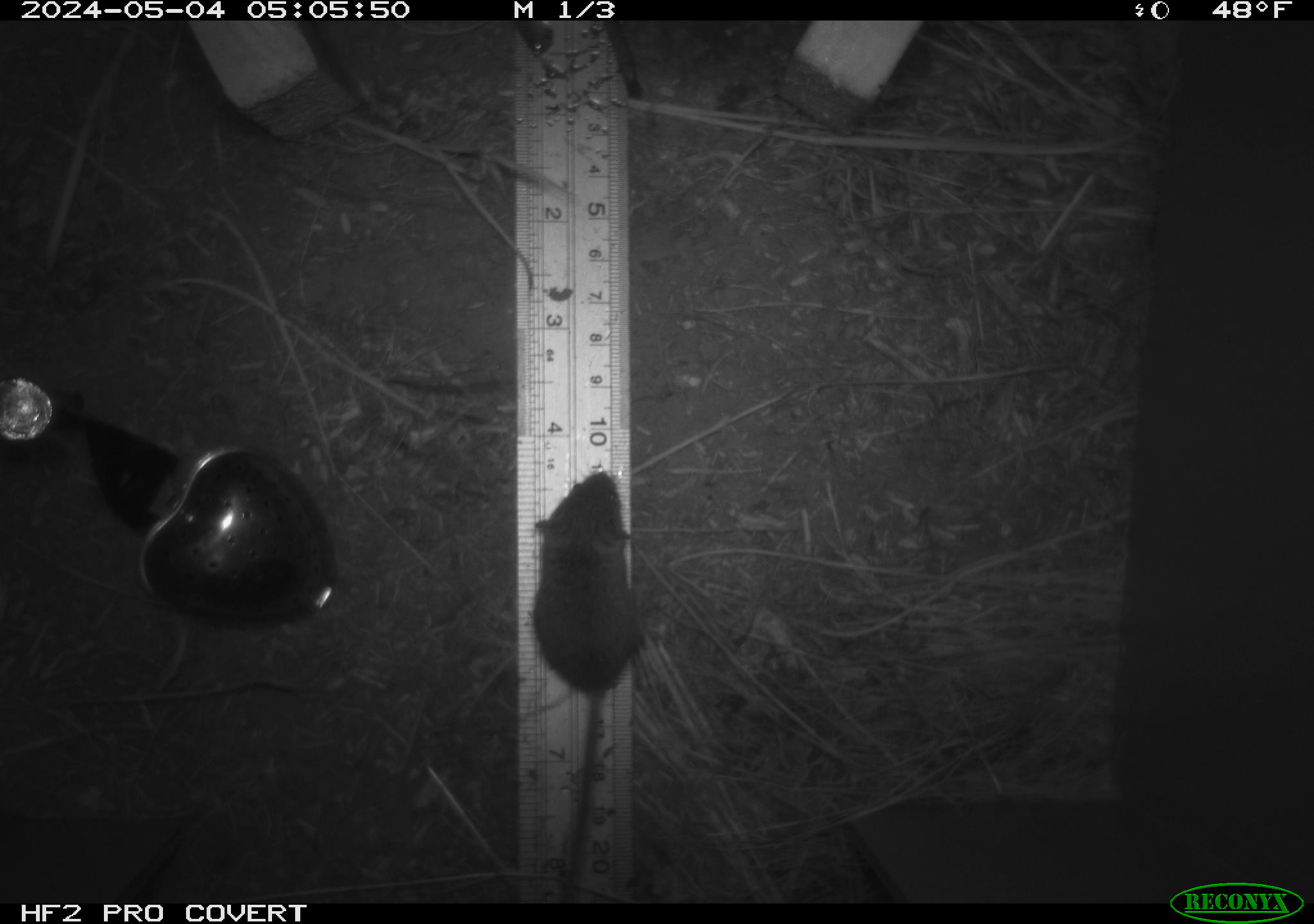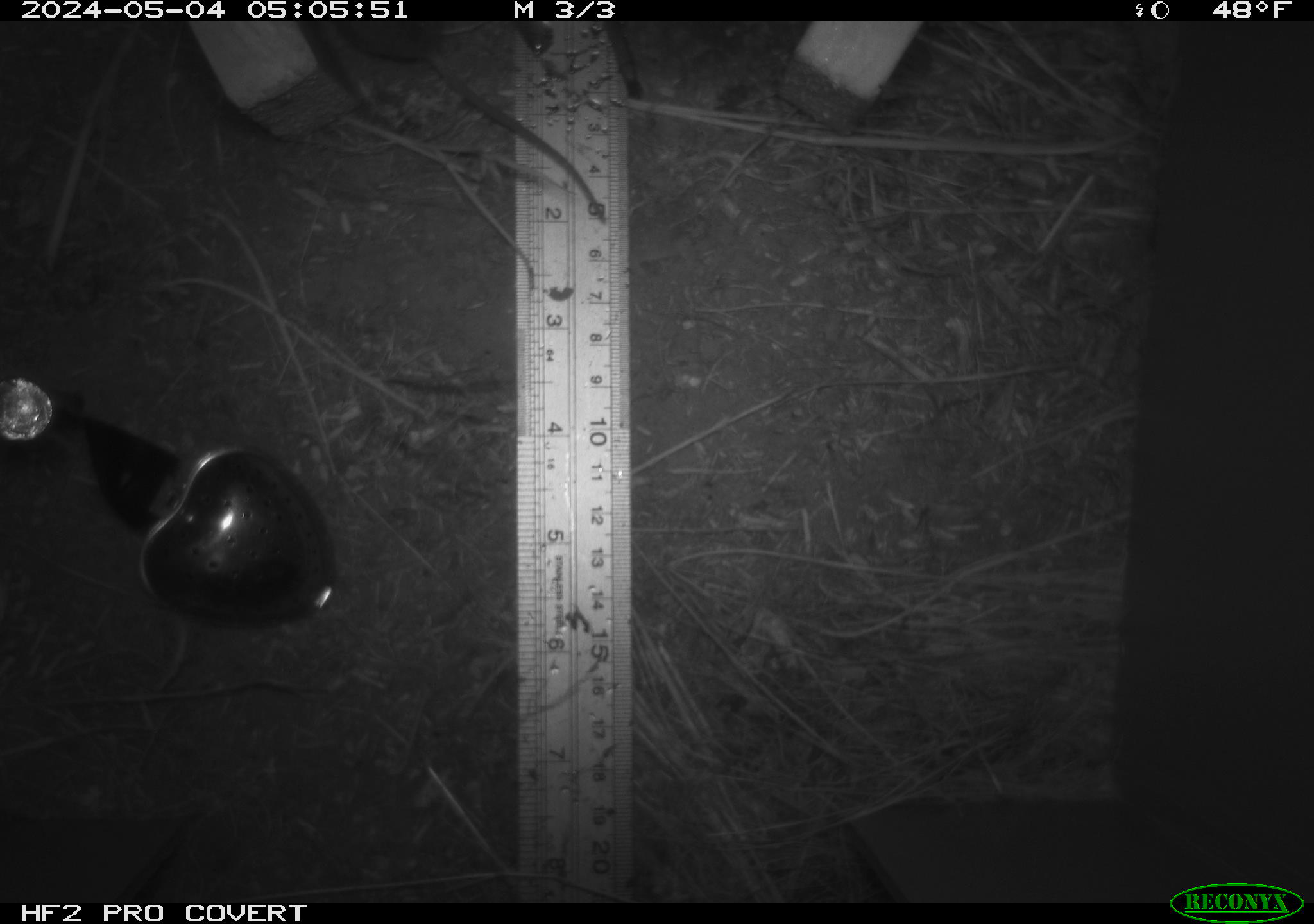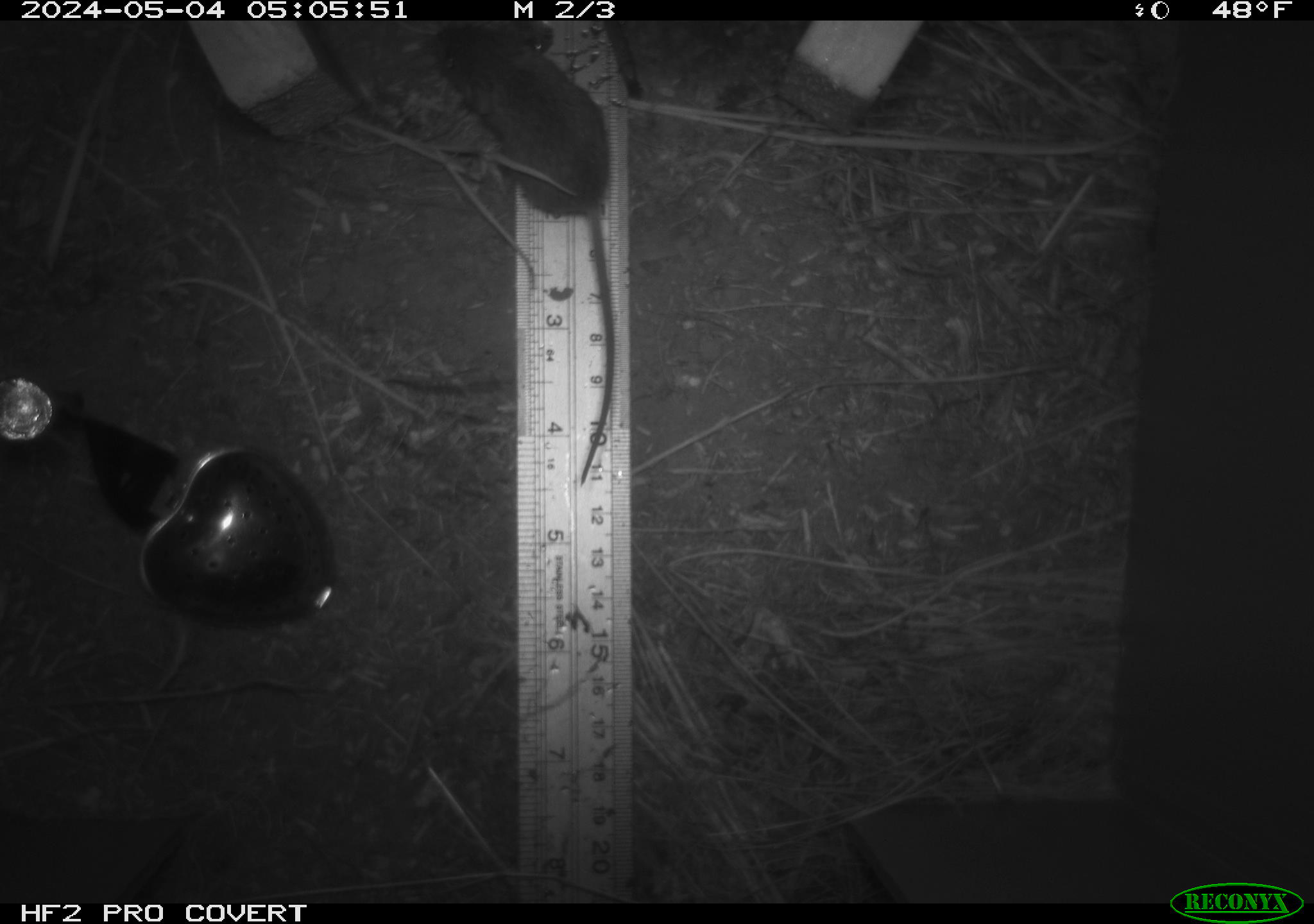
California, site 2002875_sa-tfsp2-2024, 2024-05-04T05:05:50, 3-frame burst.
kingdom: Animalia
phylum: Chordata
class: Mammalia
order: Rodentia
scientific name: Rodentia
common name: mouse species